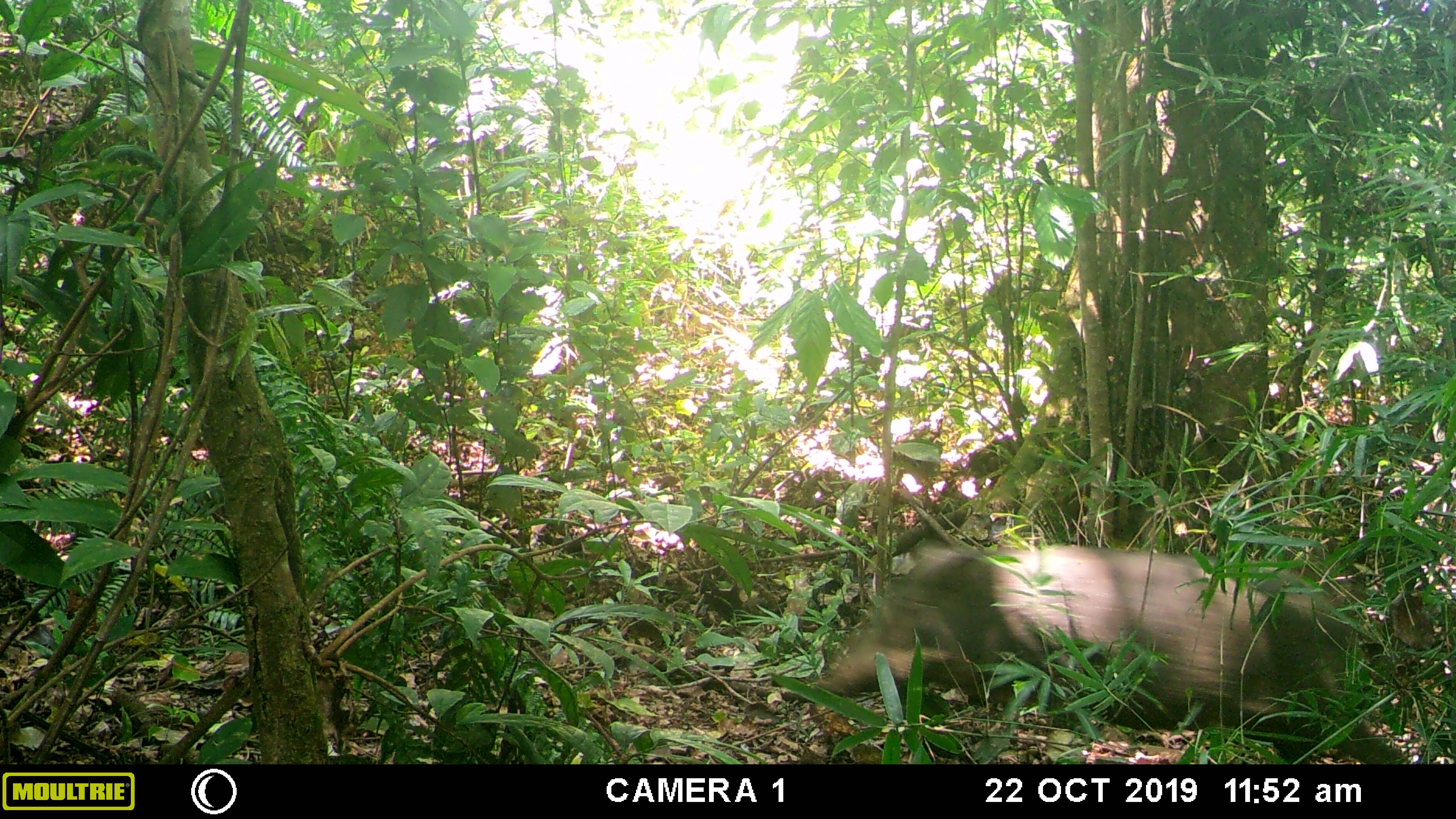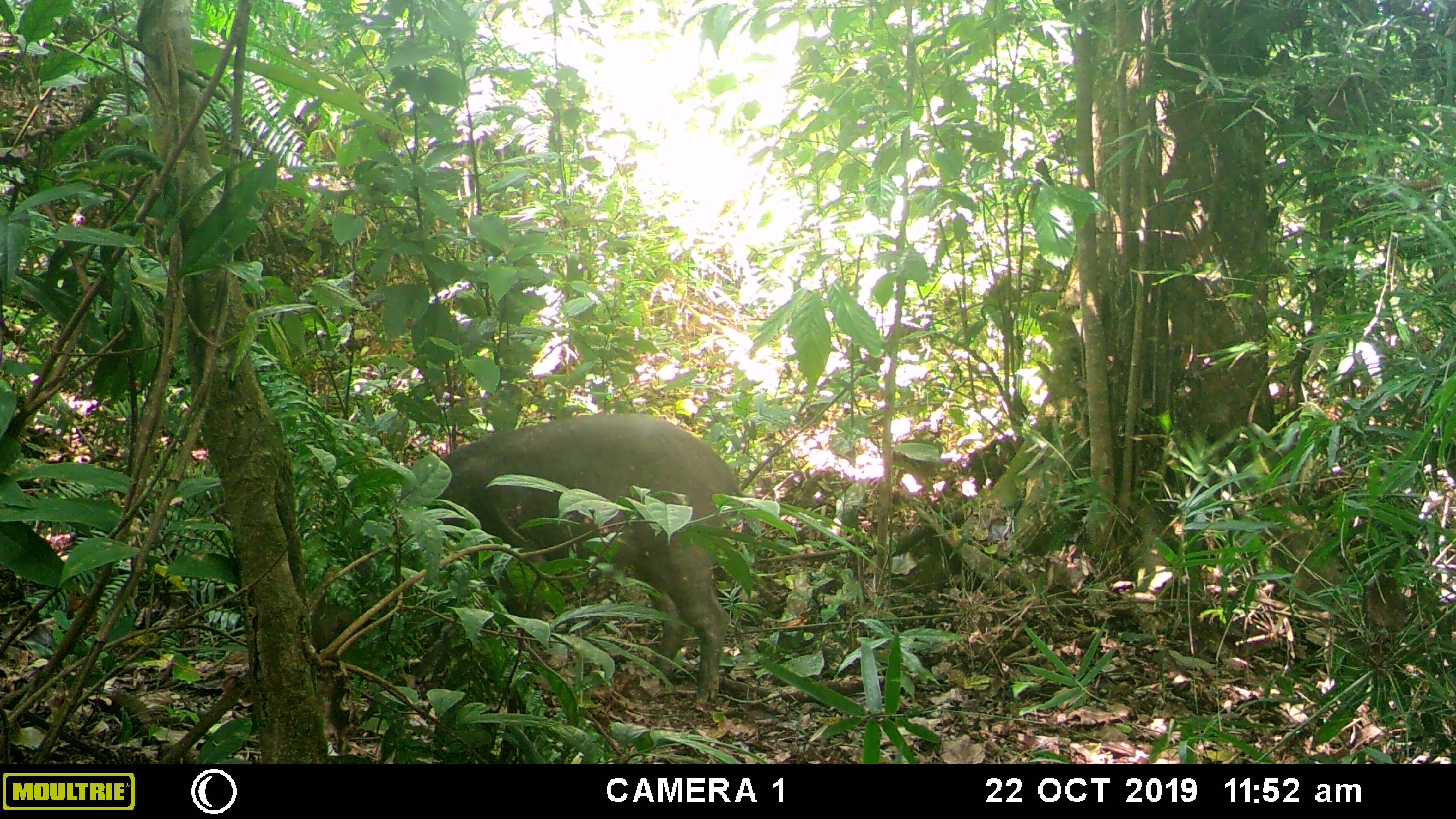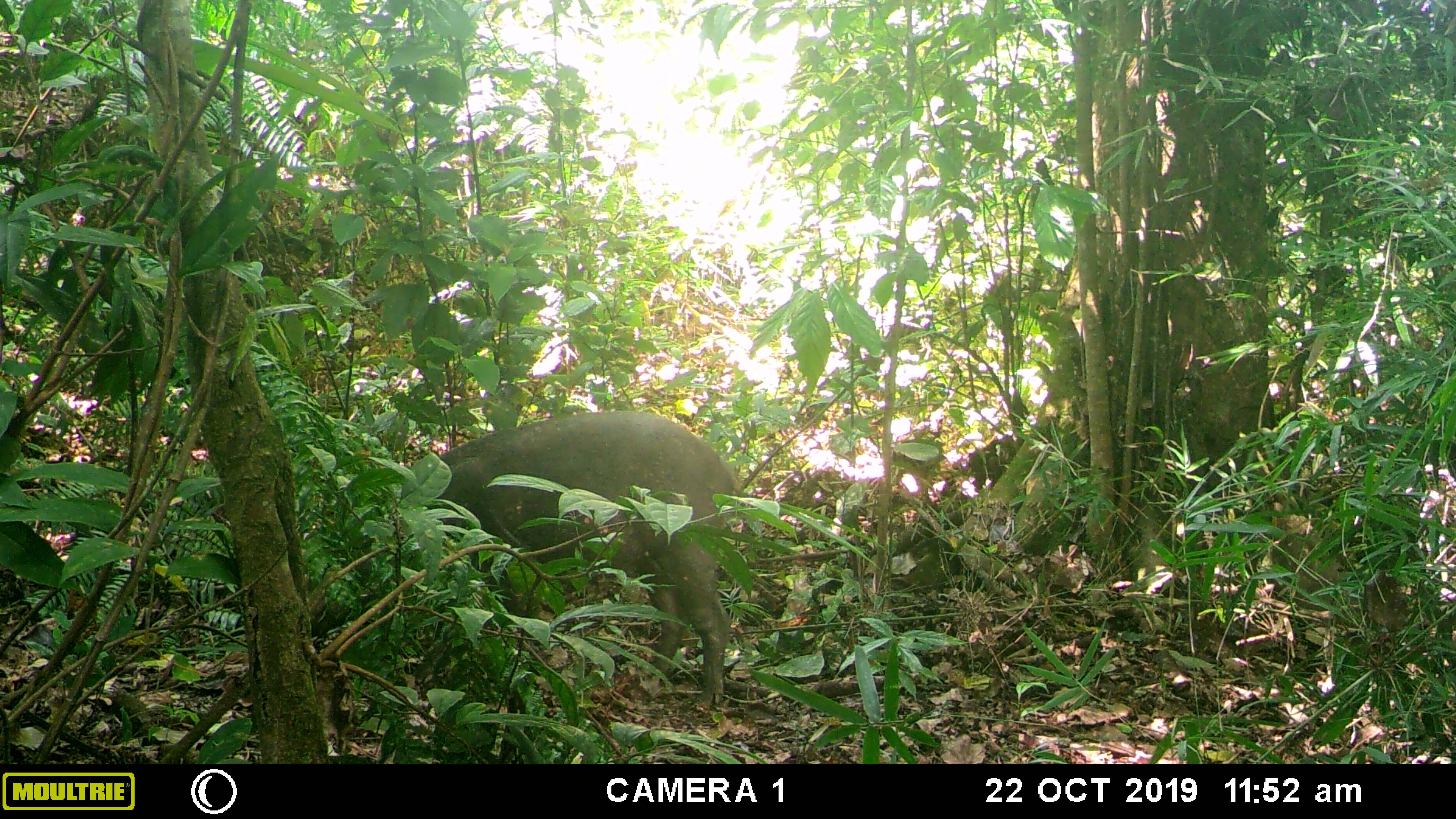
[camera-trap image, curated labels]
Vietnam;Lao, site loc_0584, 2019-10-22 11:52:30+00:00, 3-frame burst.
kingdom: Animalia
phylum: Chordata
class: Mammalia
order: Artiodactyla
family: Suidae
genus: Sus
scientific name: Sus scrofa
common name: eurasian wild pig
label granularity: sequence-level